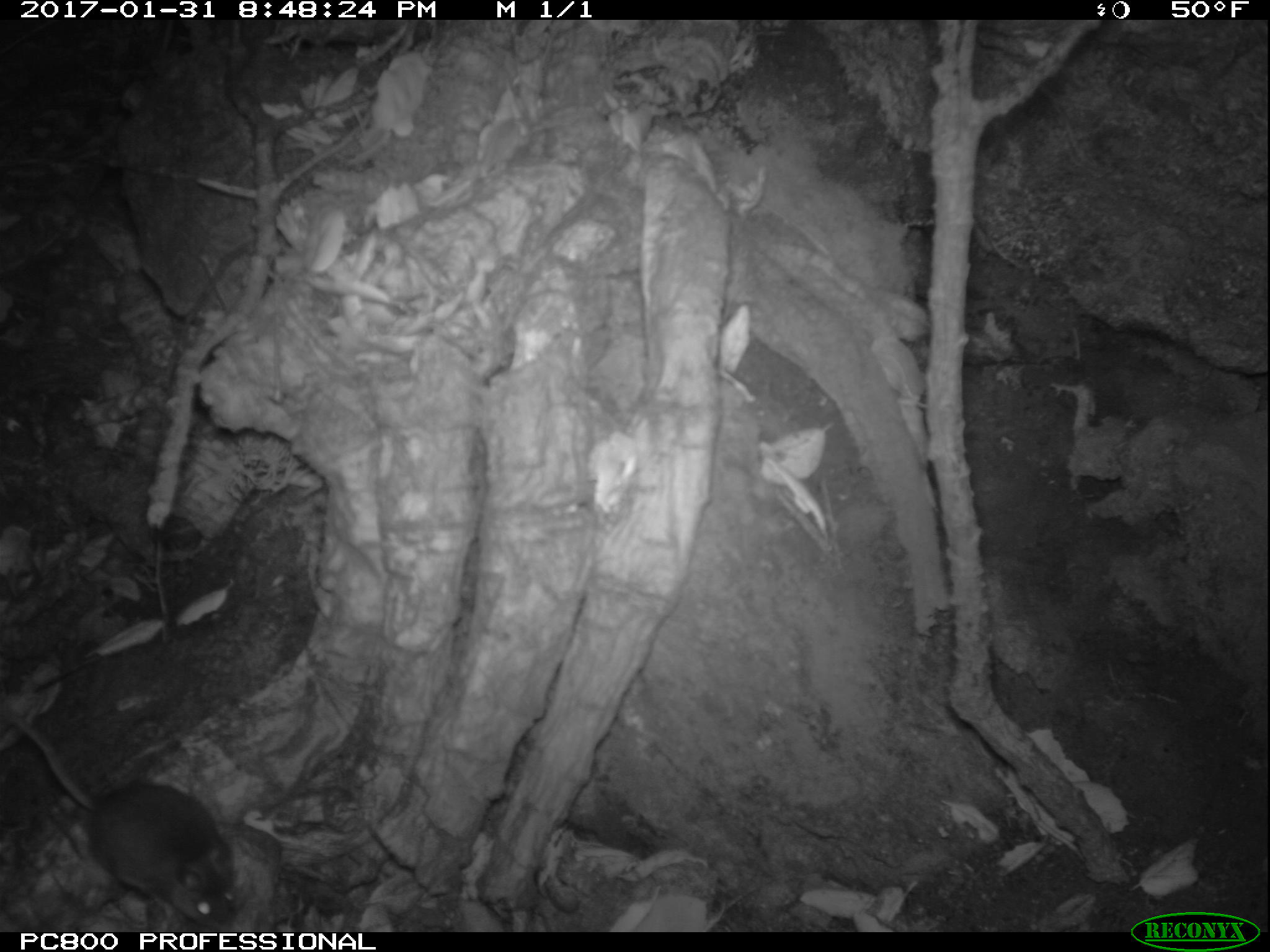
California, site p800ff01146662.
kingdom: Animalia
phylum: Chordata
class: Mammalia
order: Rodentia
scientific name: Rodentia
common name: rodent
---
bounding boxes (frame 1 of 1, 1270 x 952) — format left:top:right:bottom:
rodent: 0:703:247:932